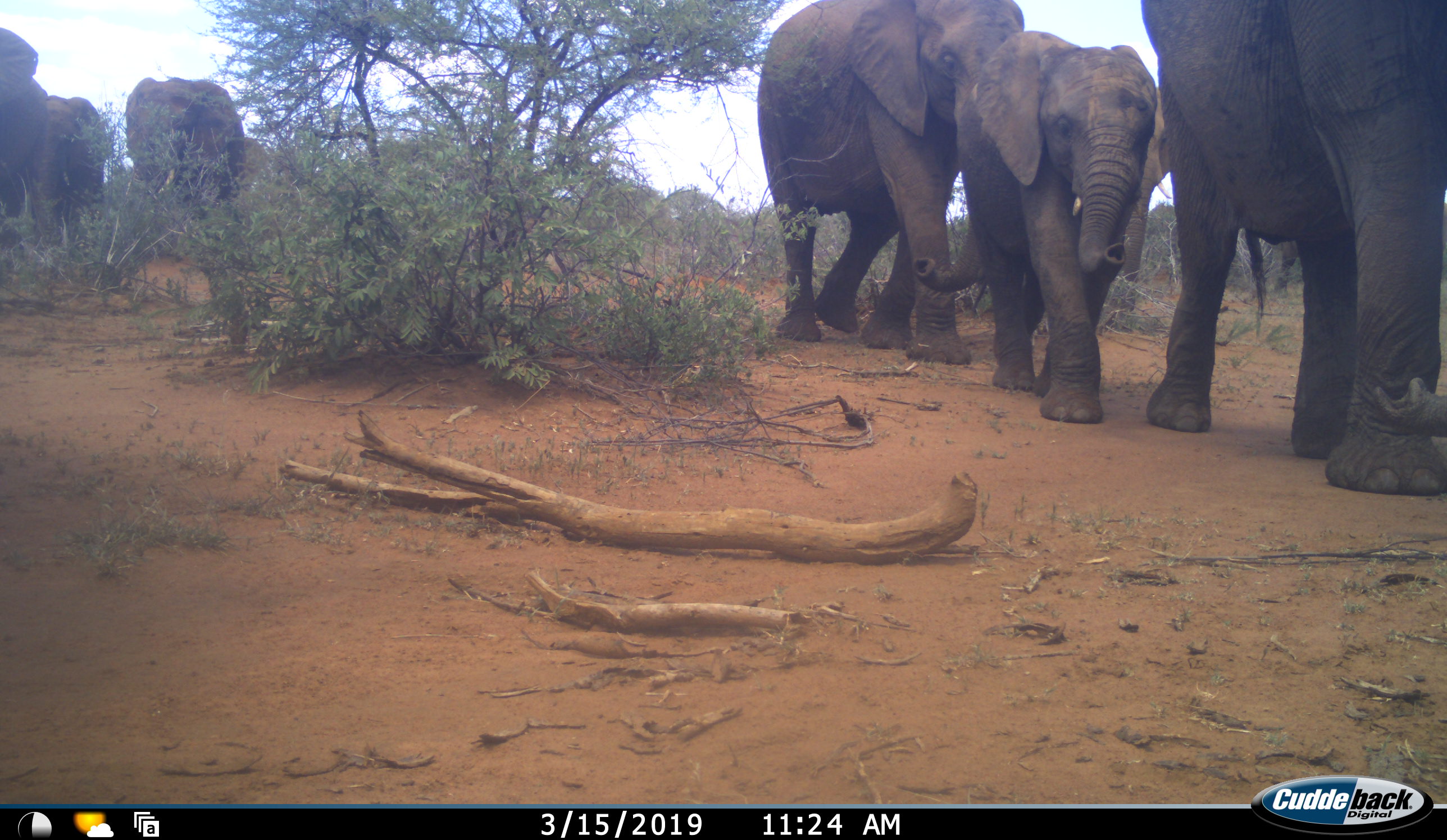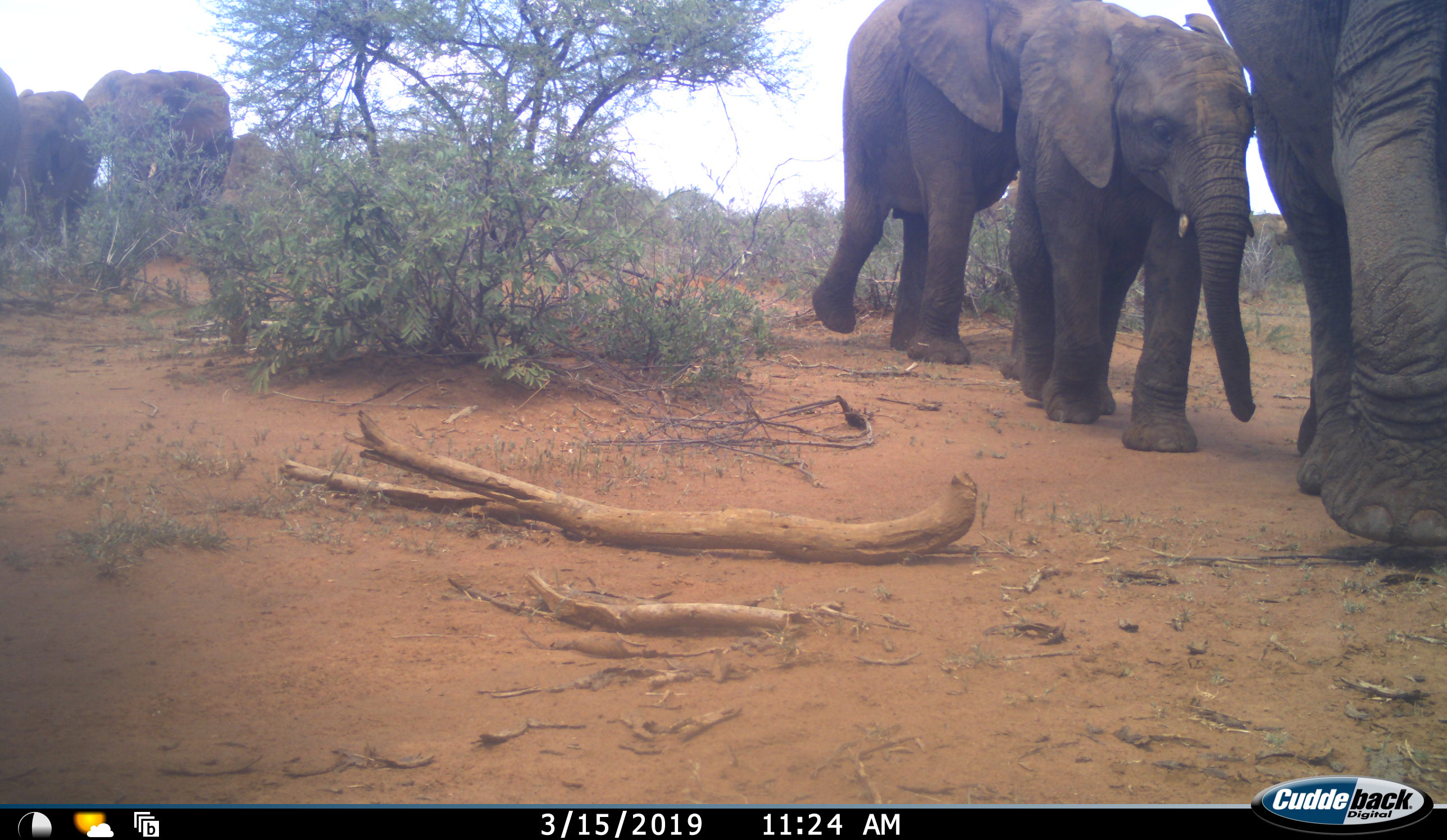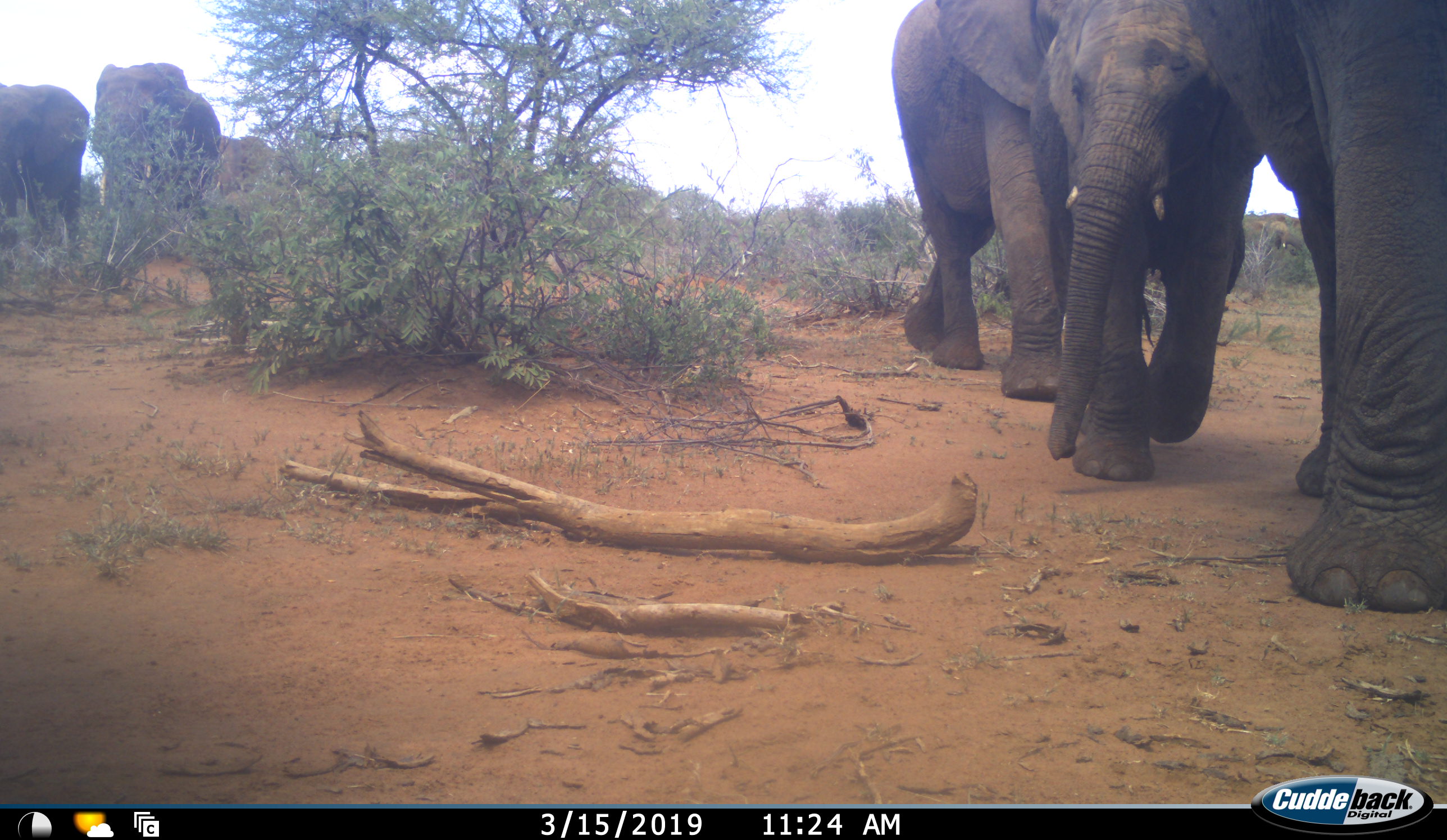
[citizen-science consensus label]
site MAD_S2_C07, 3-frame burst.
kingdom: Animalia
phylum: Chordata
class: Mammalia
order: Proboscidea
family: Elephantidae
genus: Loxodonta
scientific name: Loxodonta africana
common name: african bush elephant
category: elephant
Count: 7.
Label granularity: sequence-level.